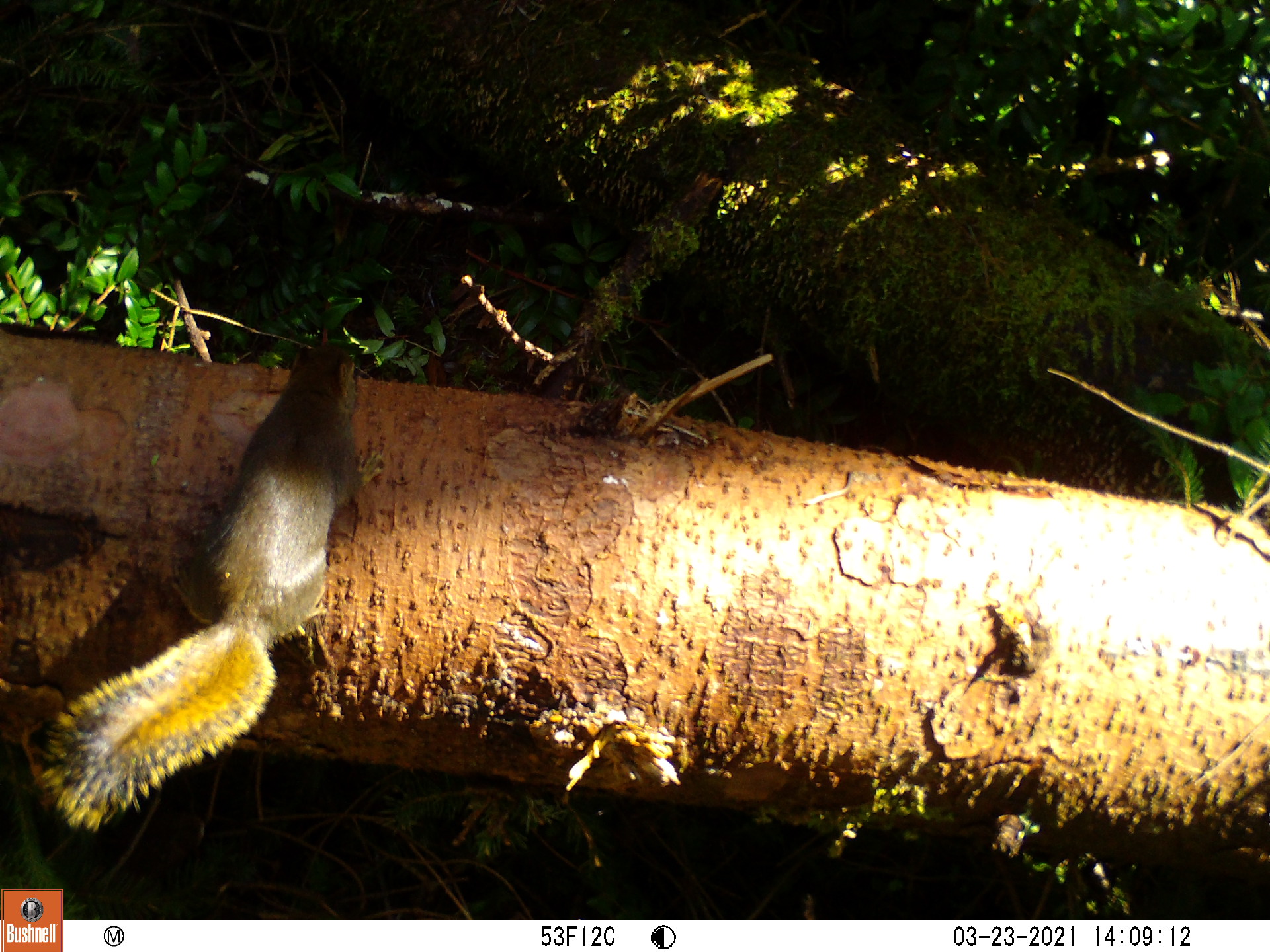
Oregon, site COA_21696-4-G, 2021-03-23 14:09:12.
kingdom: Animalia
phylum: Chordata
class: Mammalia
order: Rodentia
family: Sciuridae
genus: Tamiasciurus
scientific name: Tamiasciurus douglasii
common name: douglas squirrel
Douglas squirrel (Tamiasciurus douglasii).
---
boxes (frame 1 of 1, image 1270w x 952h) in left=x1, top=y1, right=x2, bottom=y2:
douglas squirrel: left=9, top=330, right=392, bottom=862